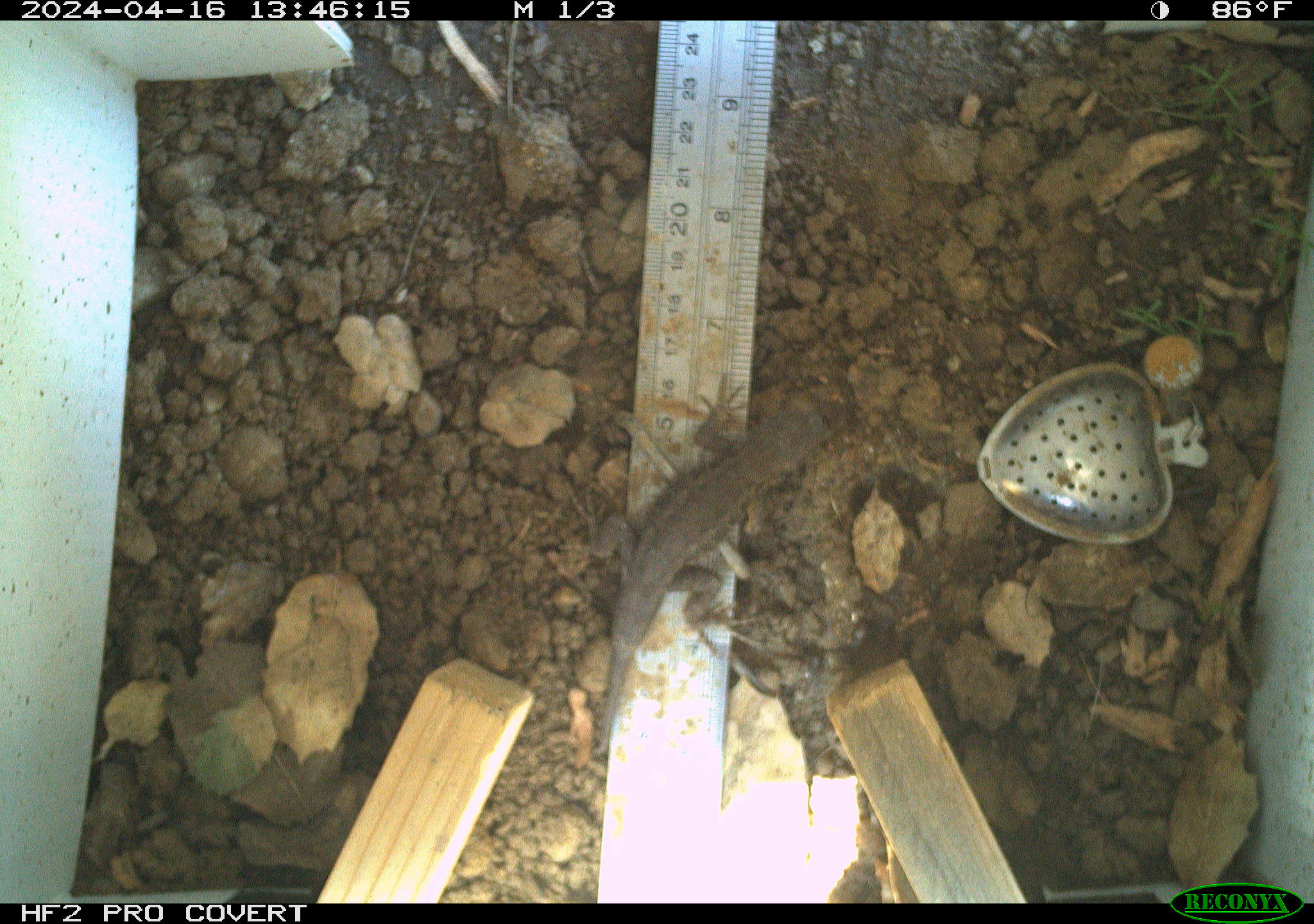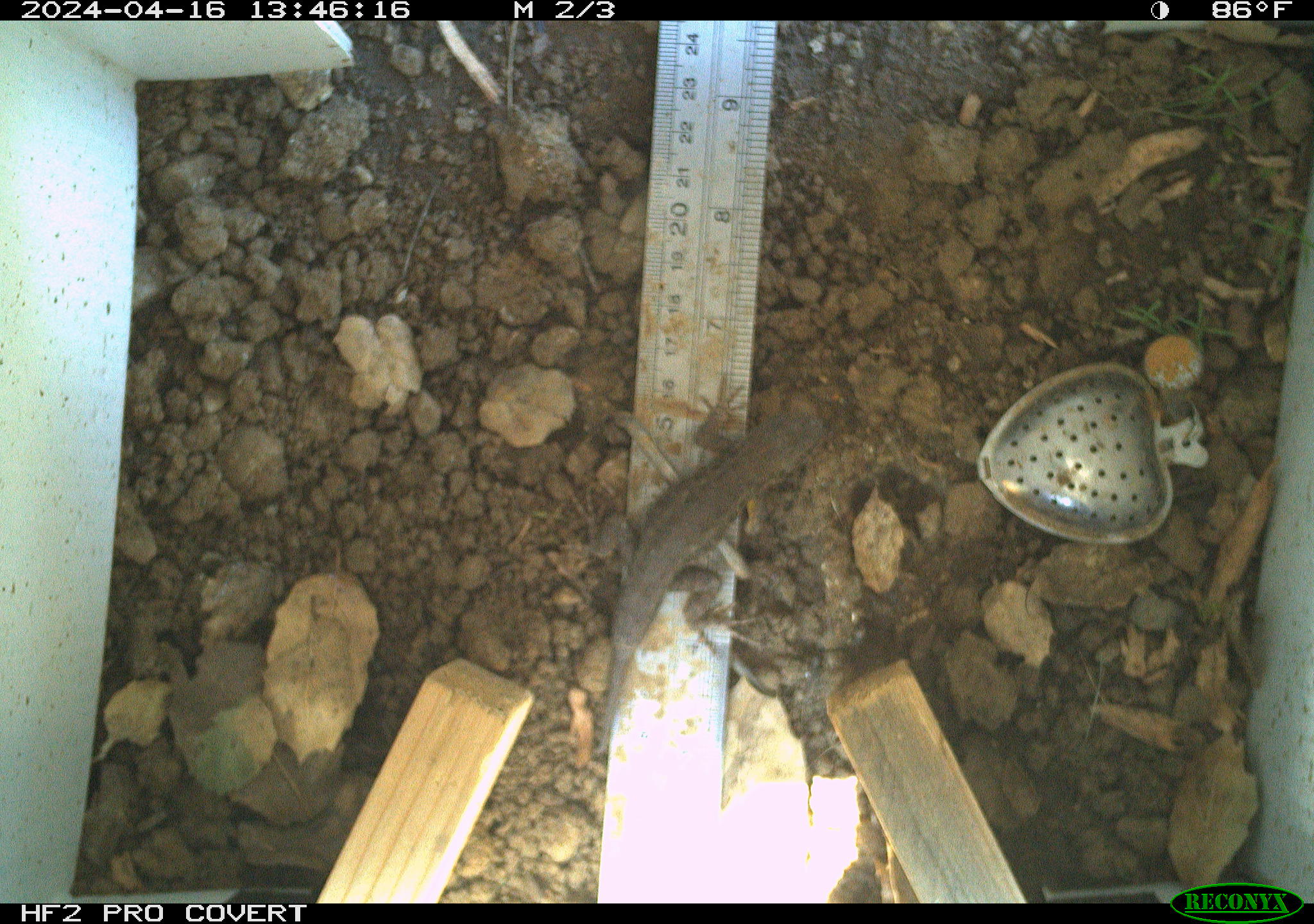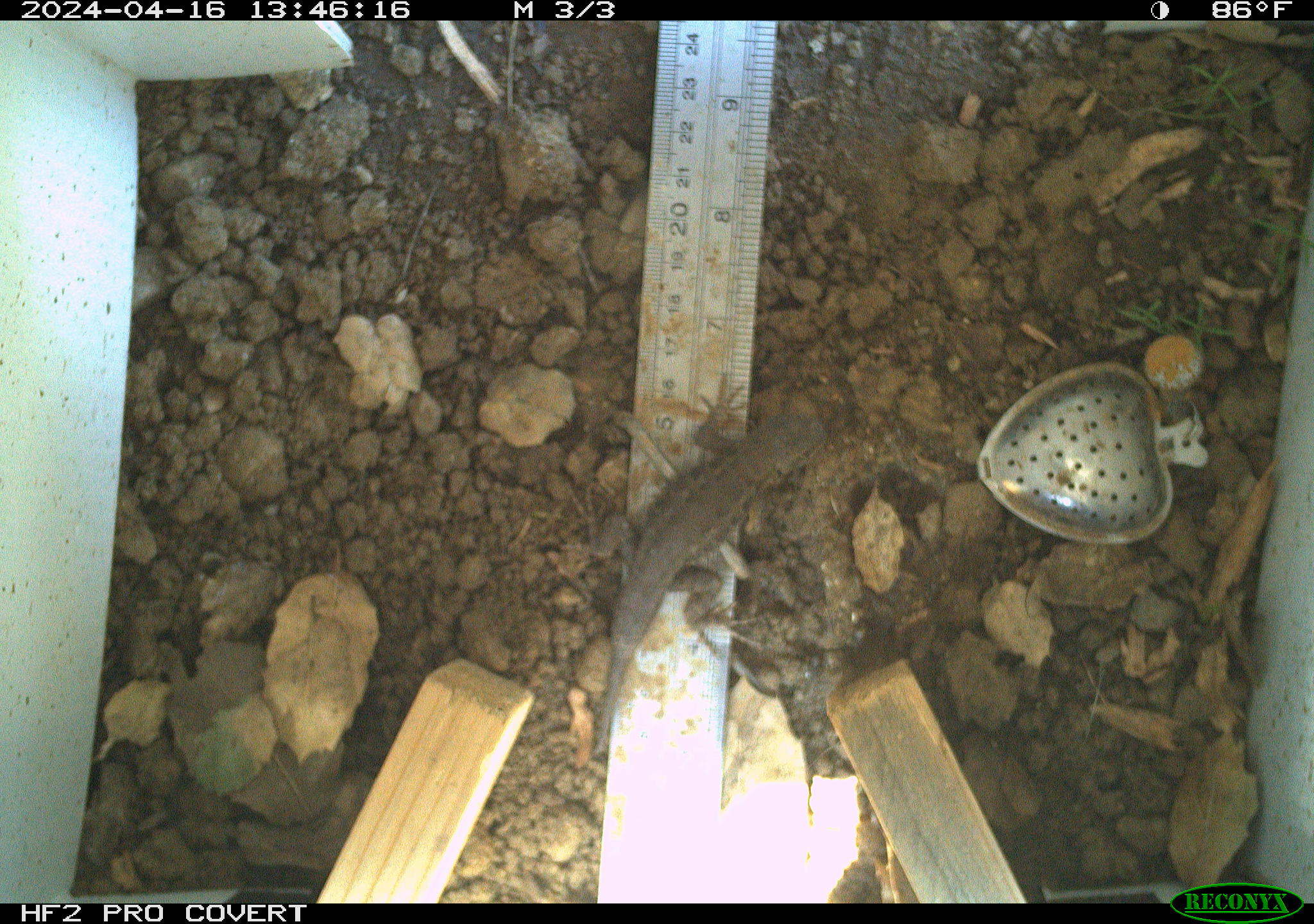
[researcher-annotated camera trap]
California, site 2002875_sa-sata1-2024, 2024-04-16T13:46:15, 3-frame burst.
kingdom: Animalia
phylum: Chordata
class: Reptilia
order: Squamata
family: Phrynosomatidae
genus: Sceloporus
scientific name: Sceloporus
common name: spiny lizards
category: sceloporus species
Sceloporus species (spiny lizards) (Sceloporus).